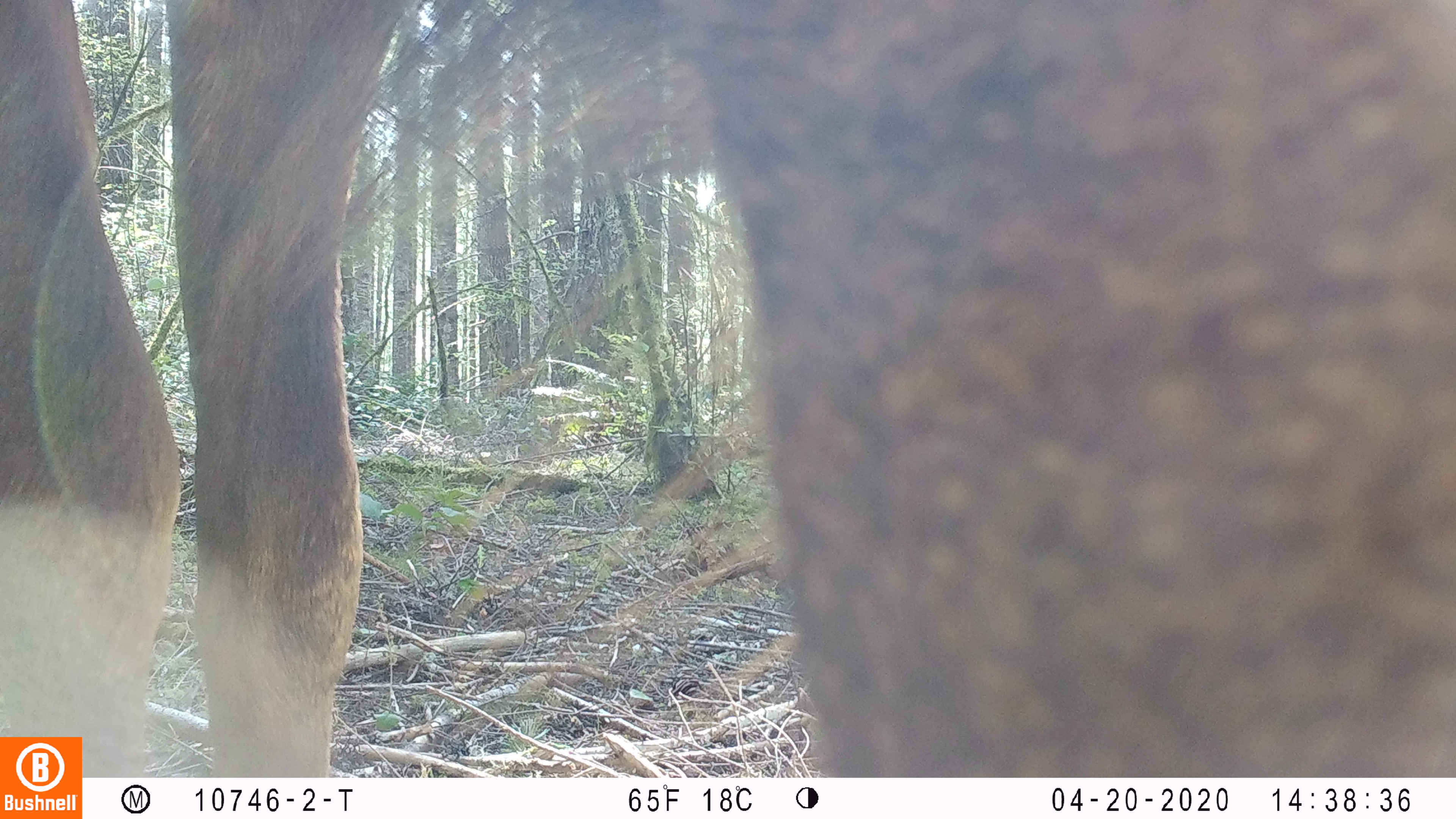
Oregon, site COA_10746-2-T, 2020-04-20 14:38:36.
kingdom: Animalia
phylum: Chordata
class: Mammalia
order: Artiodactyla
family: Cervidae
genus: Cervus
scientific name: Cervus canadensis roosevelti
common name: roosevelt elk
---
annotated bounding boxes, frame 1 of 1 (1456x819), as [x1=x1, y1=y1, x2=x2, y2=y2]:
roosevelt elk: [x1=4, y1=2, x2=1447, y2=730]